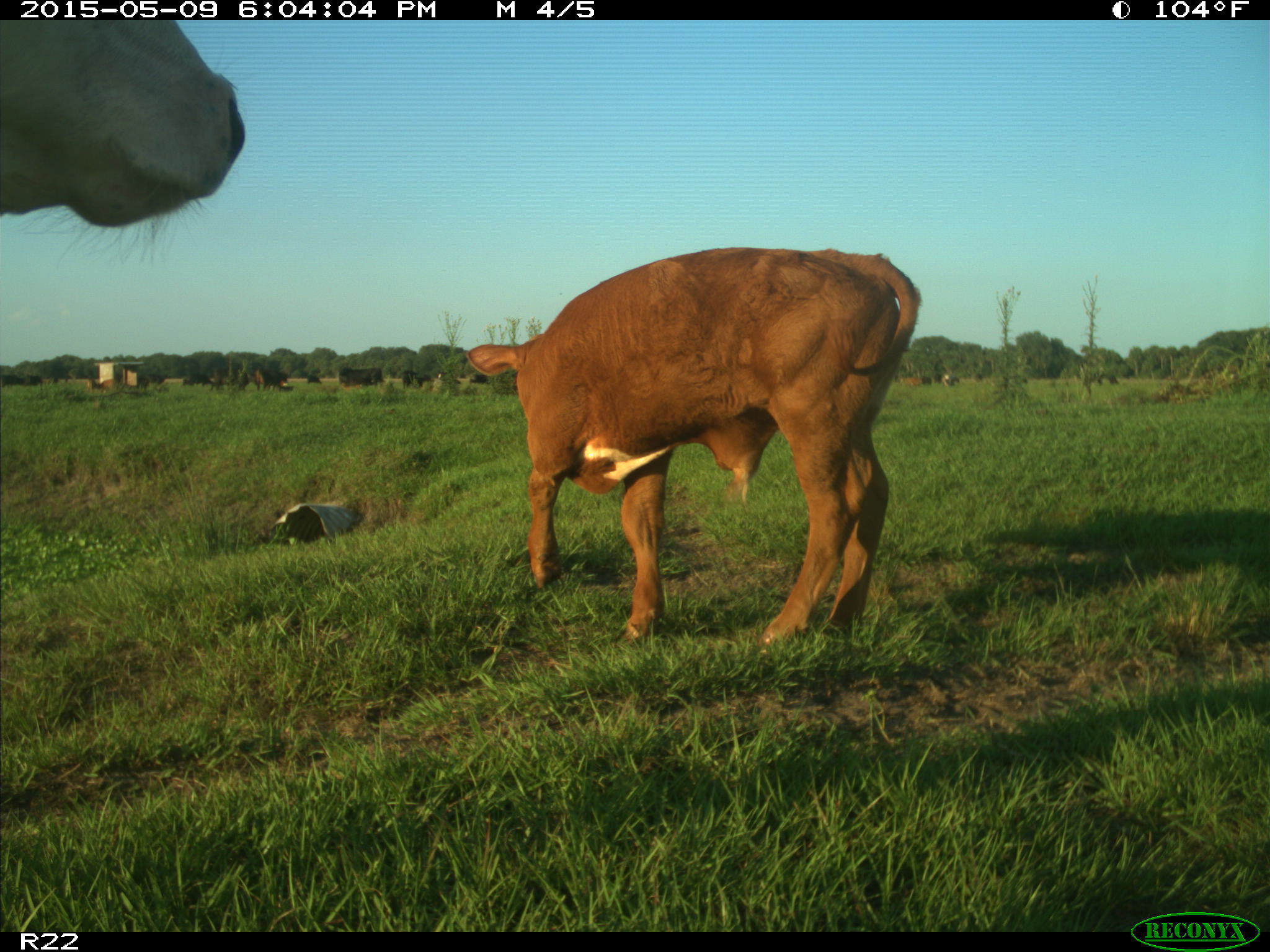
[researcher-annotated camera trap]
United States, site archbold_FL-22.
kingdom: Animalia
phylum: Chordata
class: Mammalia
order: Artiodactyla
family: Bovidae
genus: Bos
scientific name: Bos taurus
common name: domestic cow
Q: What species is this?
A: Bos taurus (domestic cow).